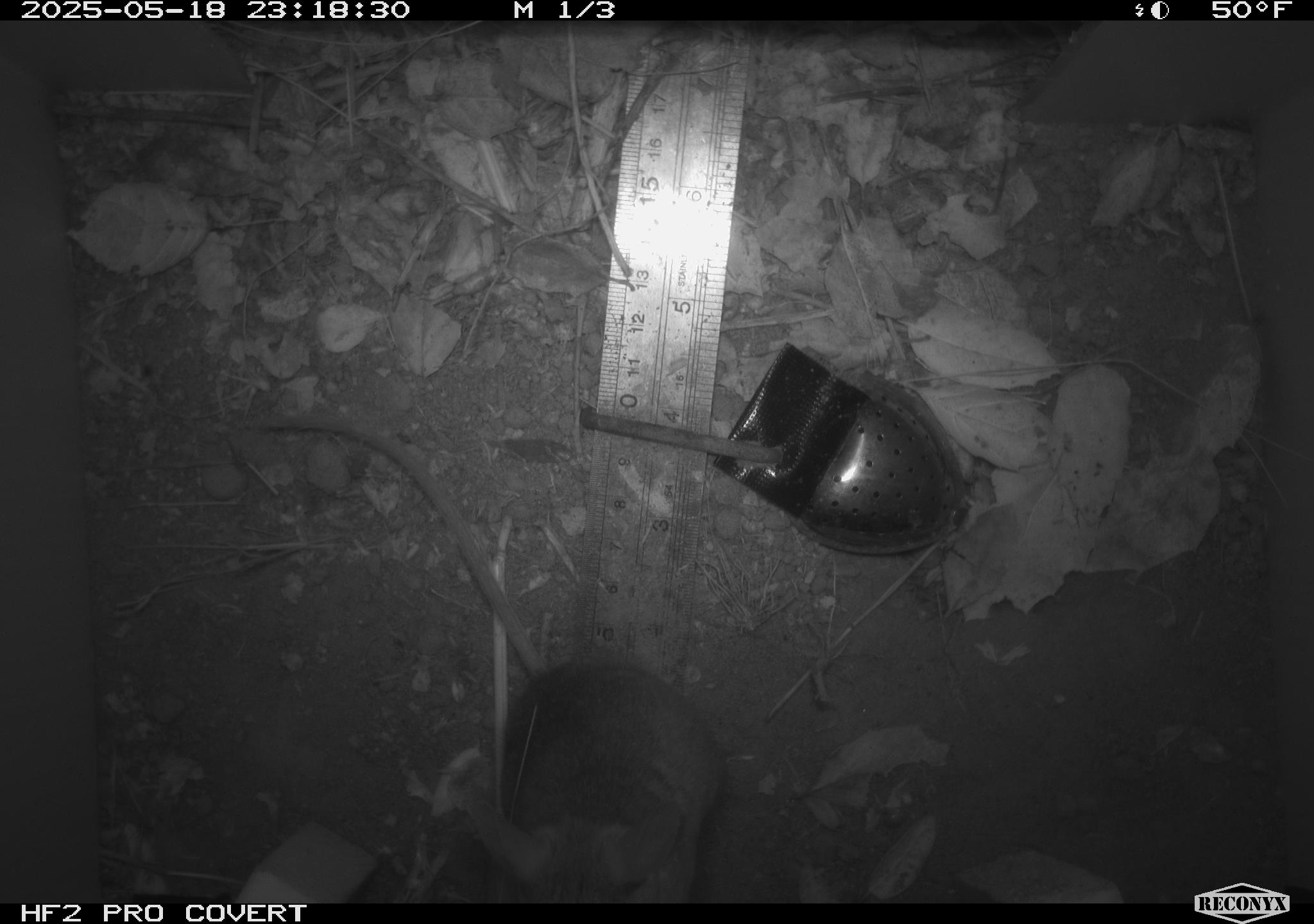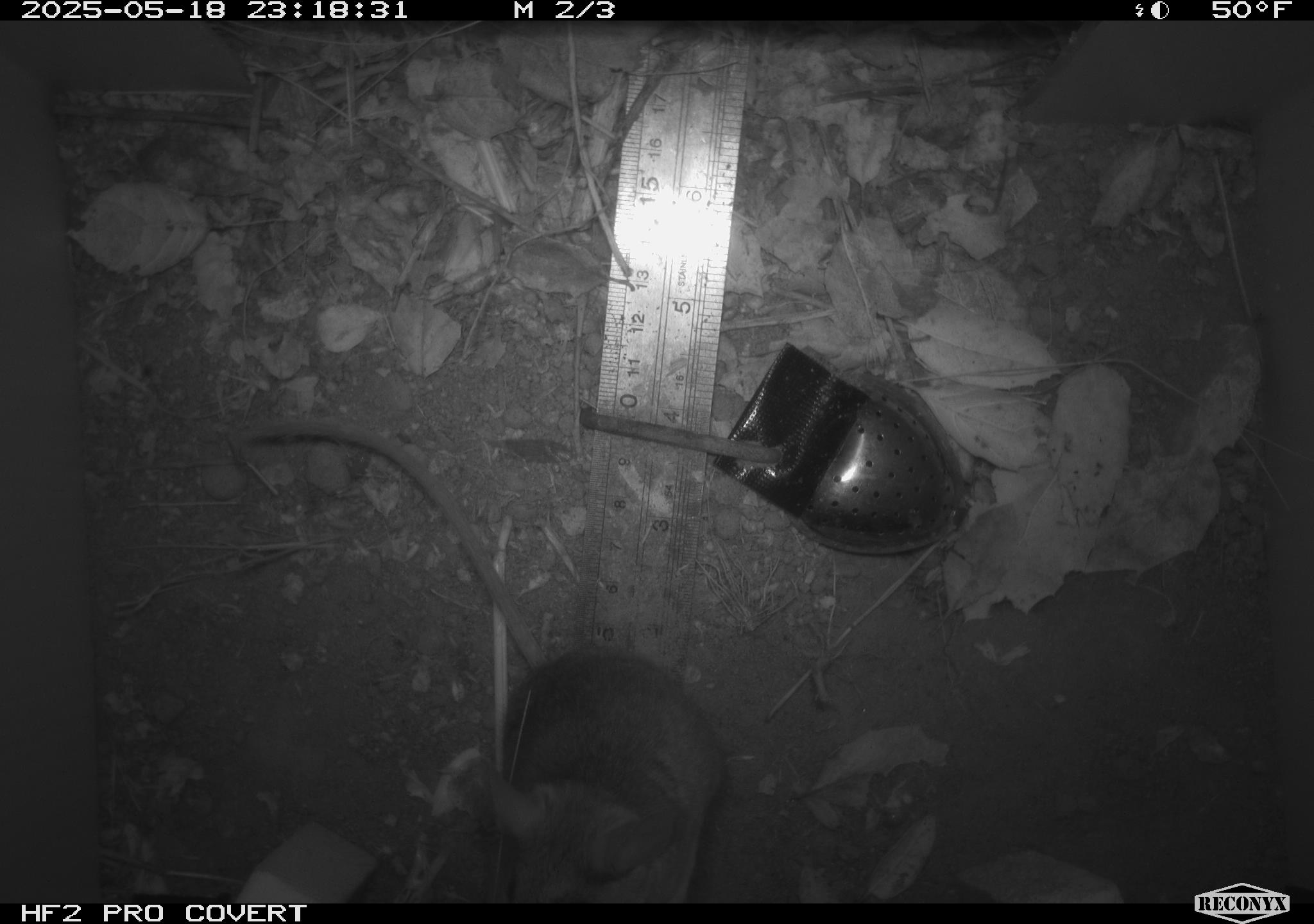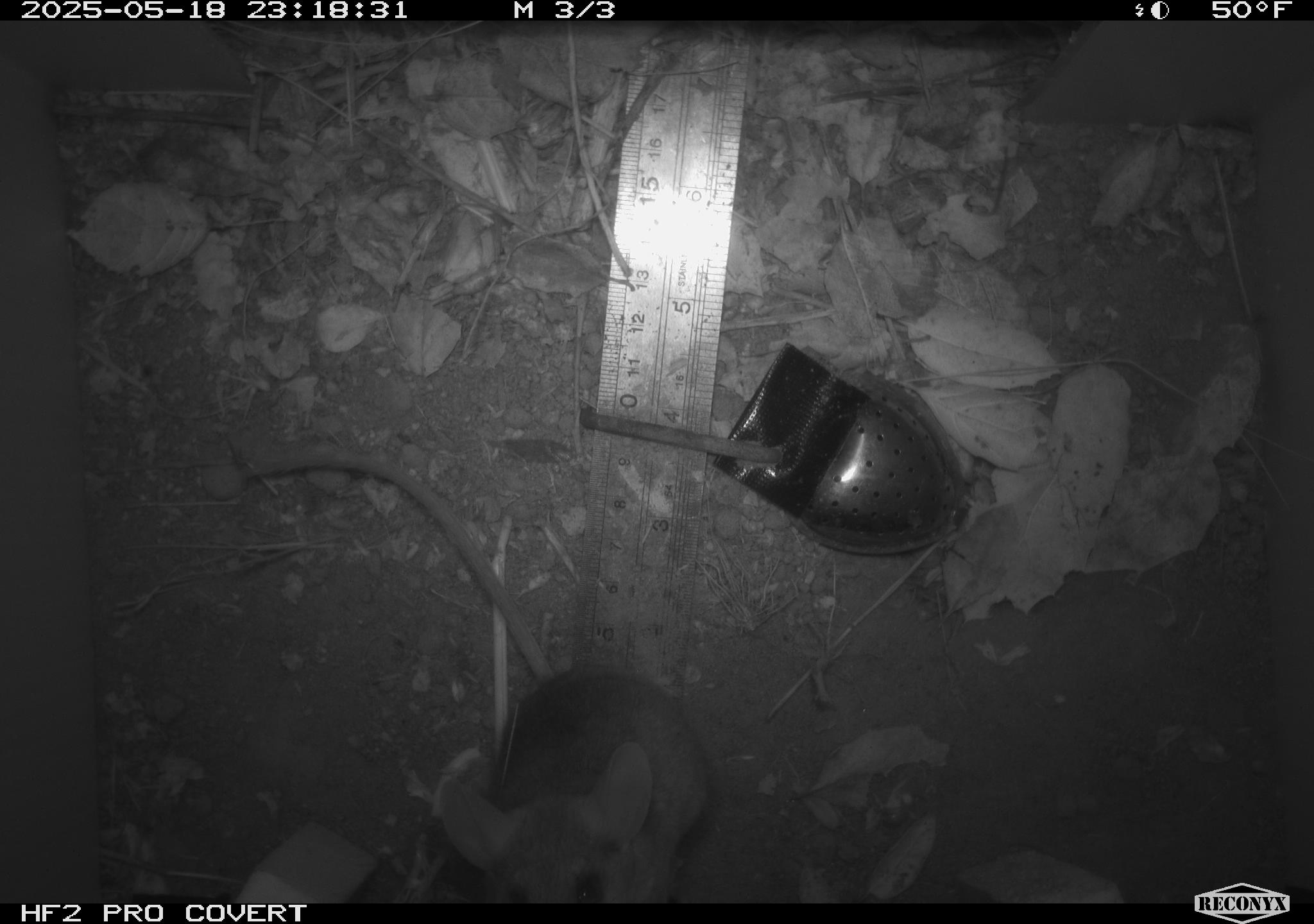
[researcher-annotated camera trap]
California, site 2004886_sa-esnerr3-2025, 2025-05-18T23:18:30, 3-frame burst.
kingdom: Animalia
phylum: Chordata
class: Mammalia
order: Rodentia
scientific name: Rodentia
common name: rodent